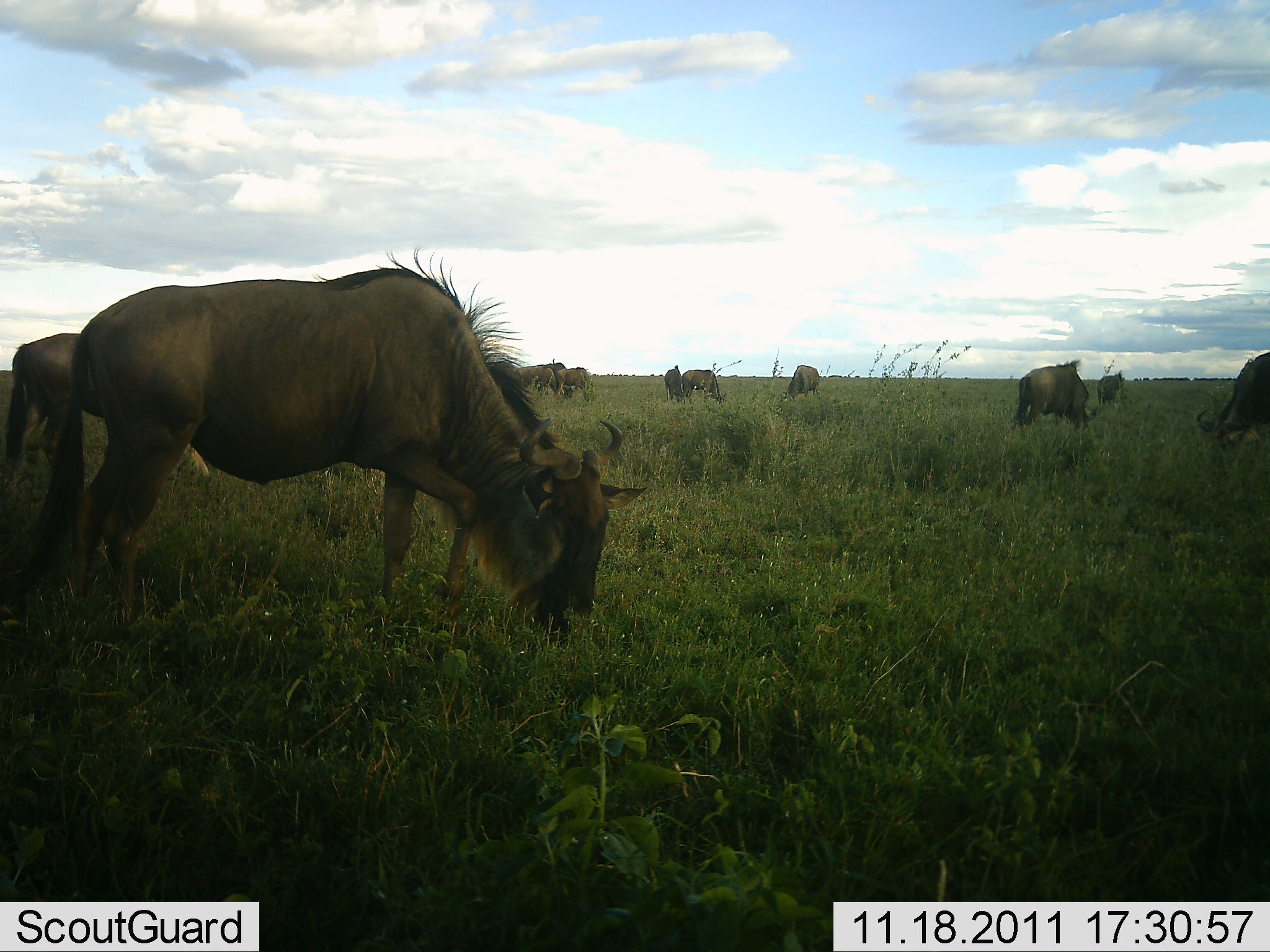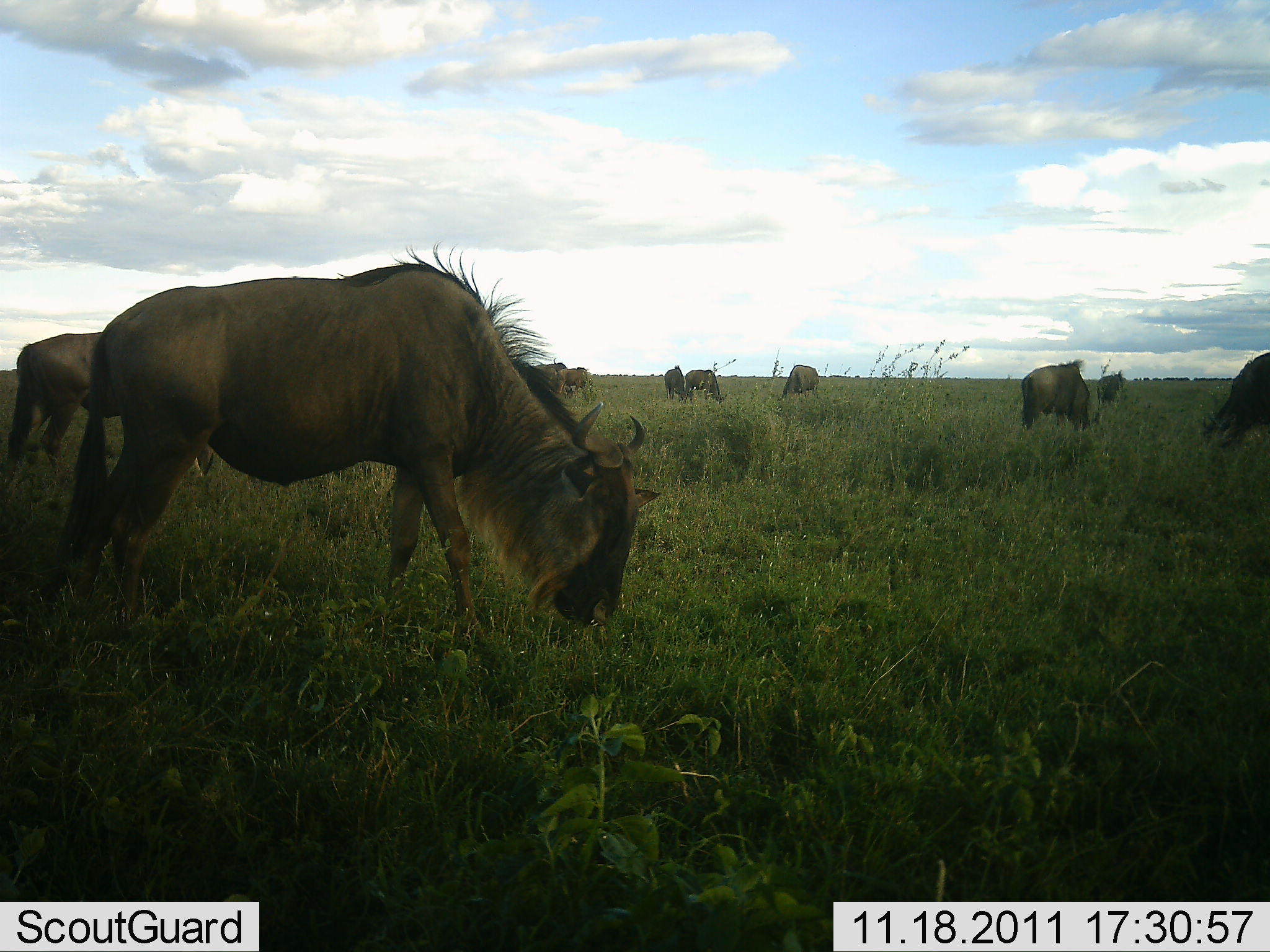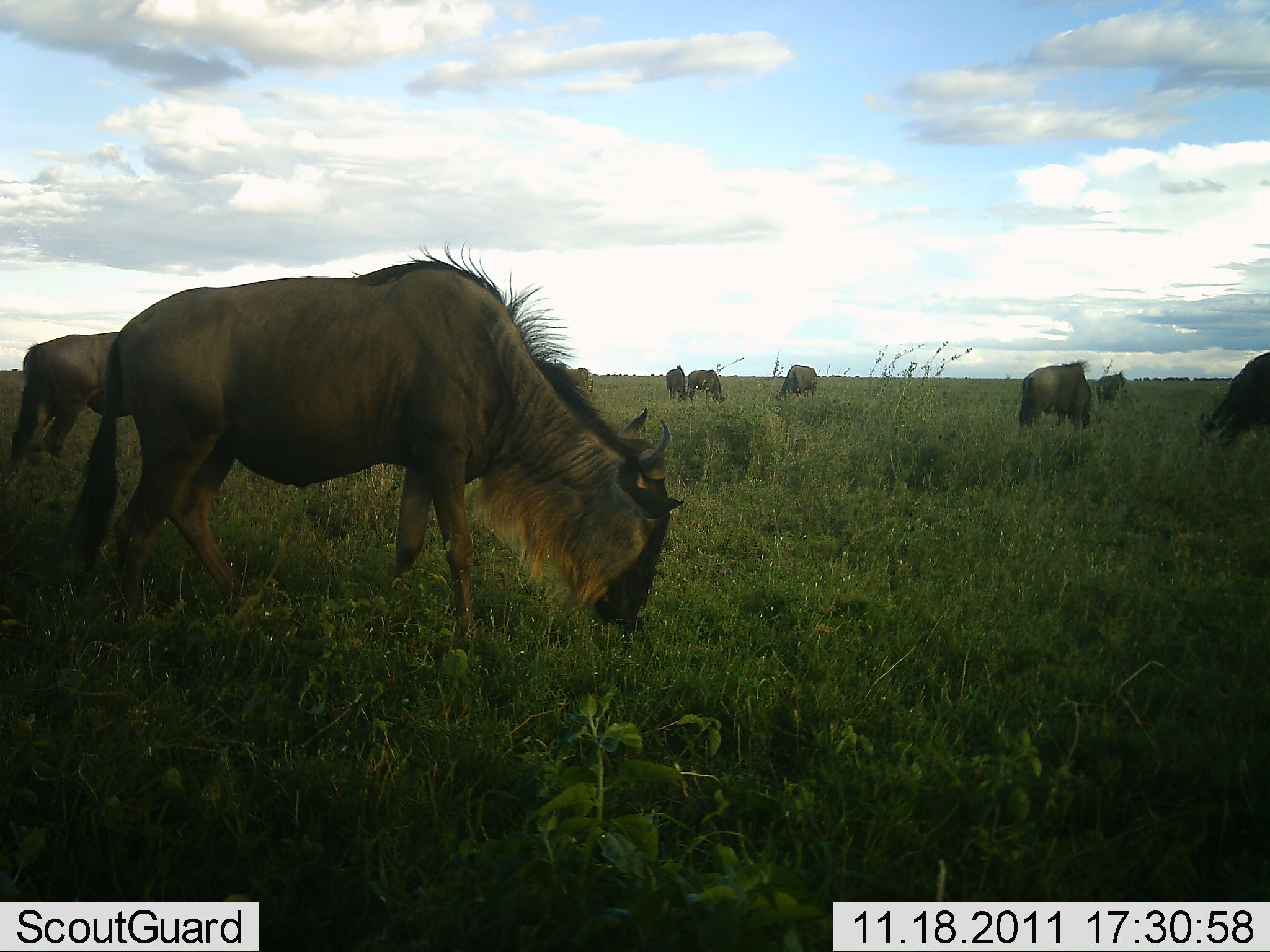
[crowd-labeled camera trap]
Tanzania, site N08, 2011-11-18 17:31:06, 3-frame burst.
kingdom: Animalia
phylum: Chordata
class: Mammalia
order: Artiodactyla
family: Bovidae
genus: Connochaetes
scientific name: Connochaetes taurinus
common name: blue wildebeest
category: wildebeest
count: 10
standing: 33%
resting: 0%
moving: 17%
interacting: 0%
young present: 0%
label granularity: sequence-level